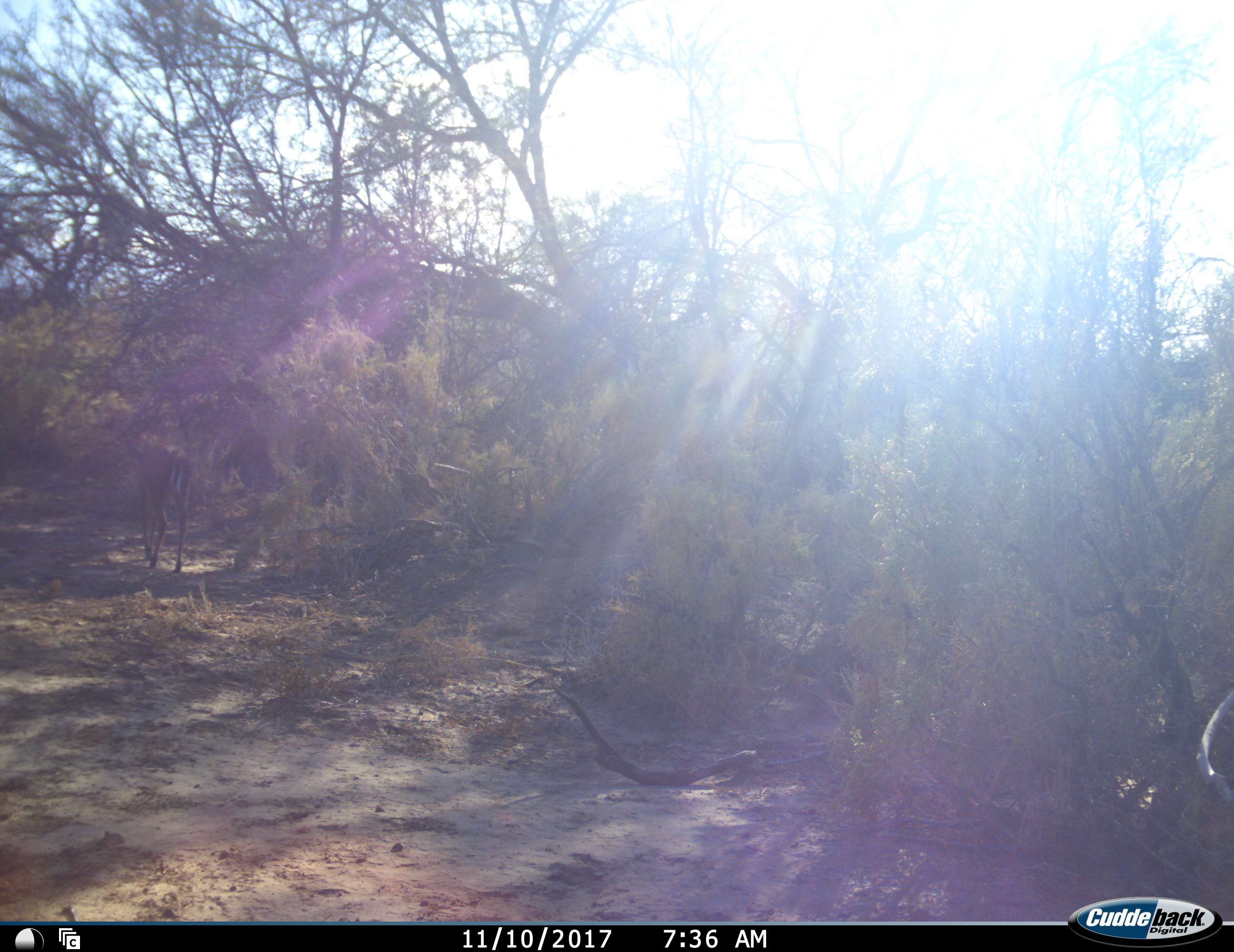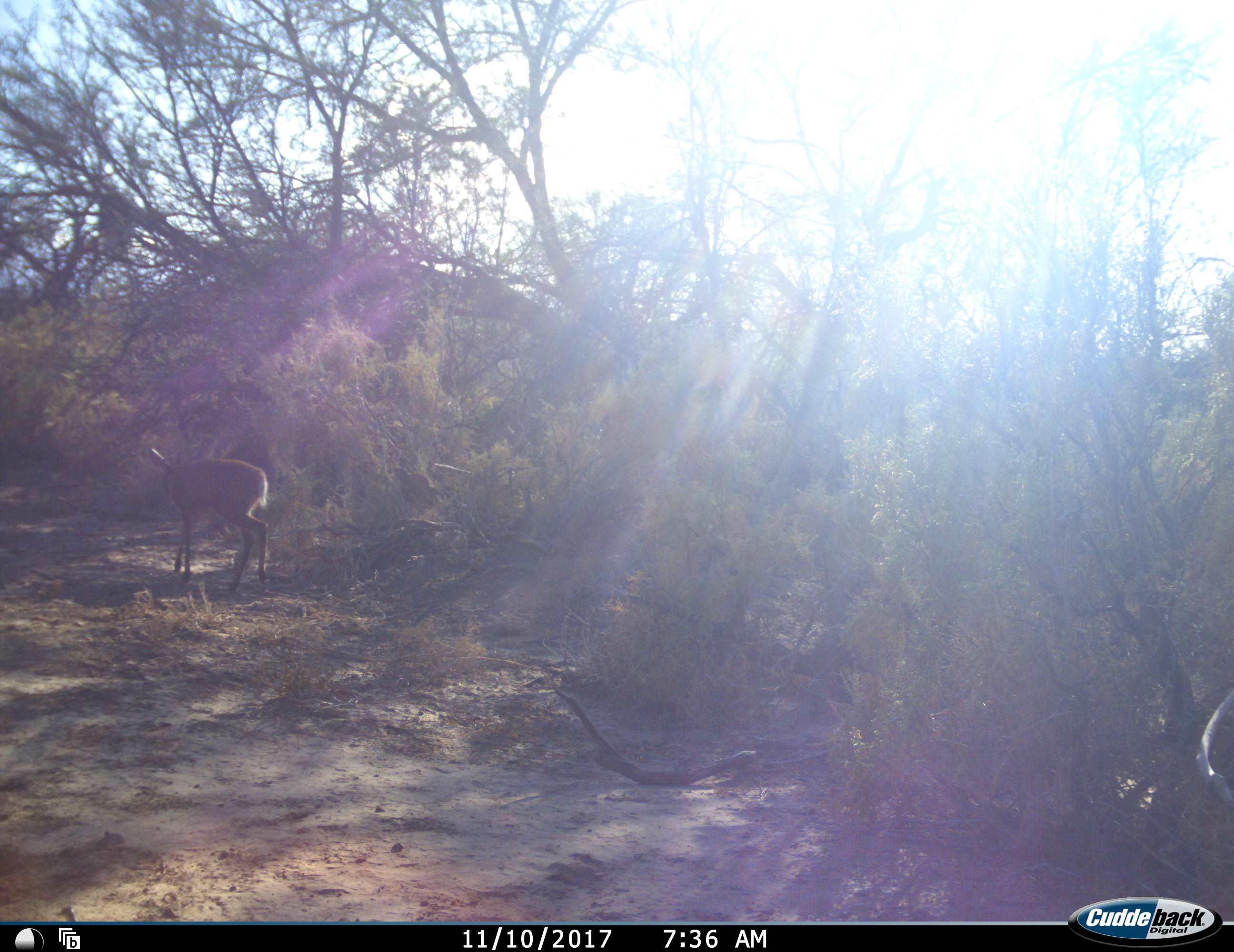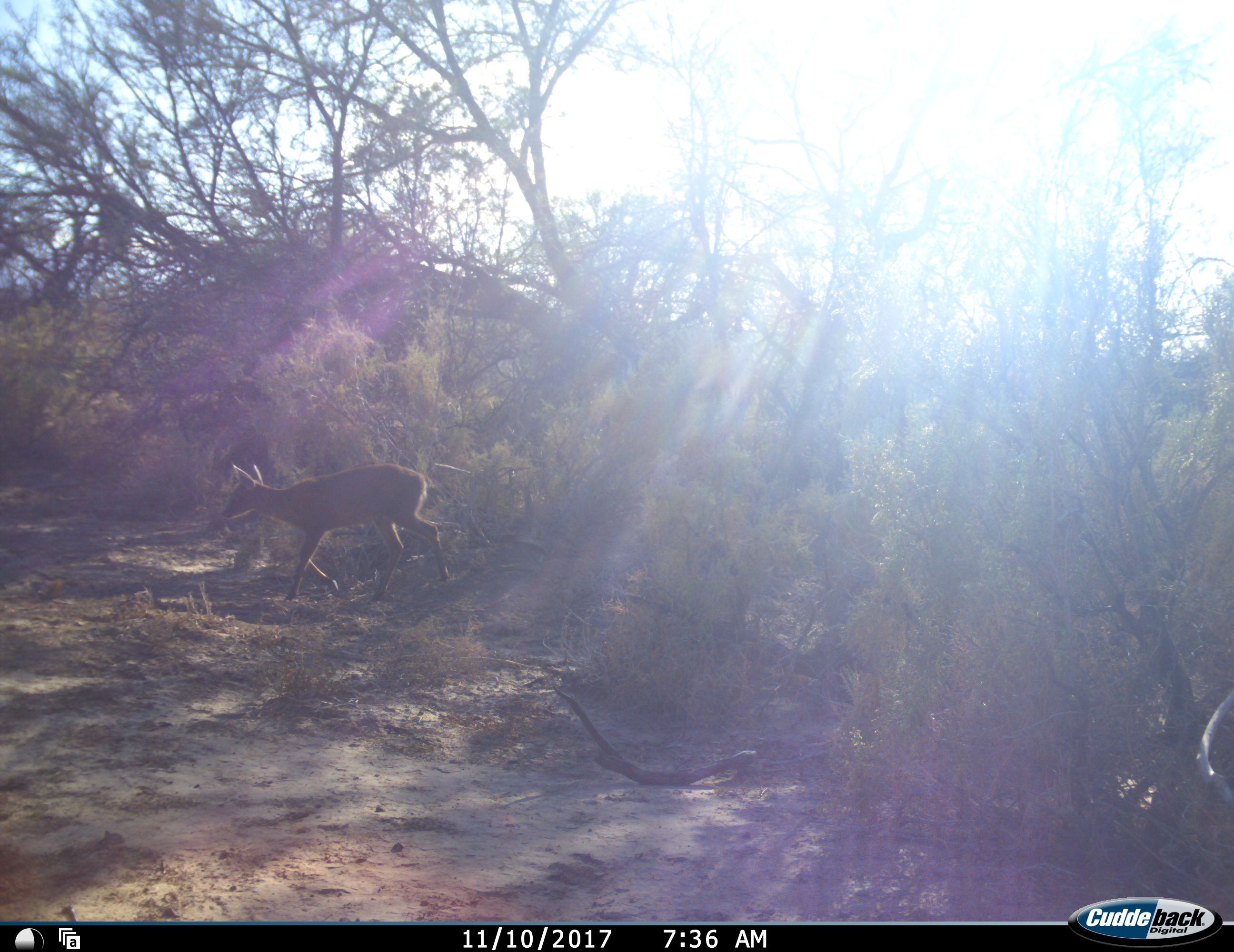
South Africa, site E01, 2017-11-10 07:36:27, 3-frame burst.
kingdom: Animalia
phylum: Chordata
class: Mammalia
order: Artiodactyla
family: Bovidae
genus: Cephalophus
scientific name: Cephalophus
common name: duiker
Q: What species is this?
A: Duiker (Cephalophus).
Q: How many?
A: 1.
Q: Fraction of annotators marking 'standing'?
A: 0%.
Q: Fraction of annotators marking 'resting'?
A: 0%.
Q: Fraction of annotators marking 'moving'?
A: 100%.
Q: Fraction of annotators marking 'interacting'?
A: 0%.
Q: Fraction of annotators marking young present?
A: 0%.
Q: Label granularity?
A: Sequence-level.